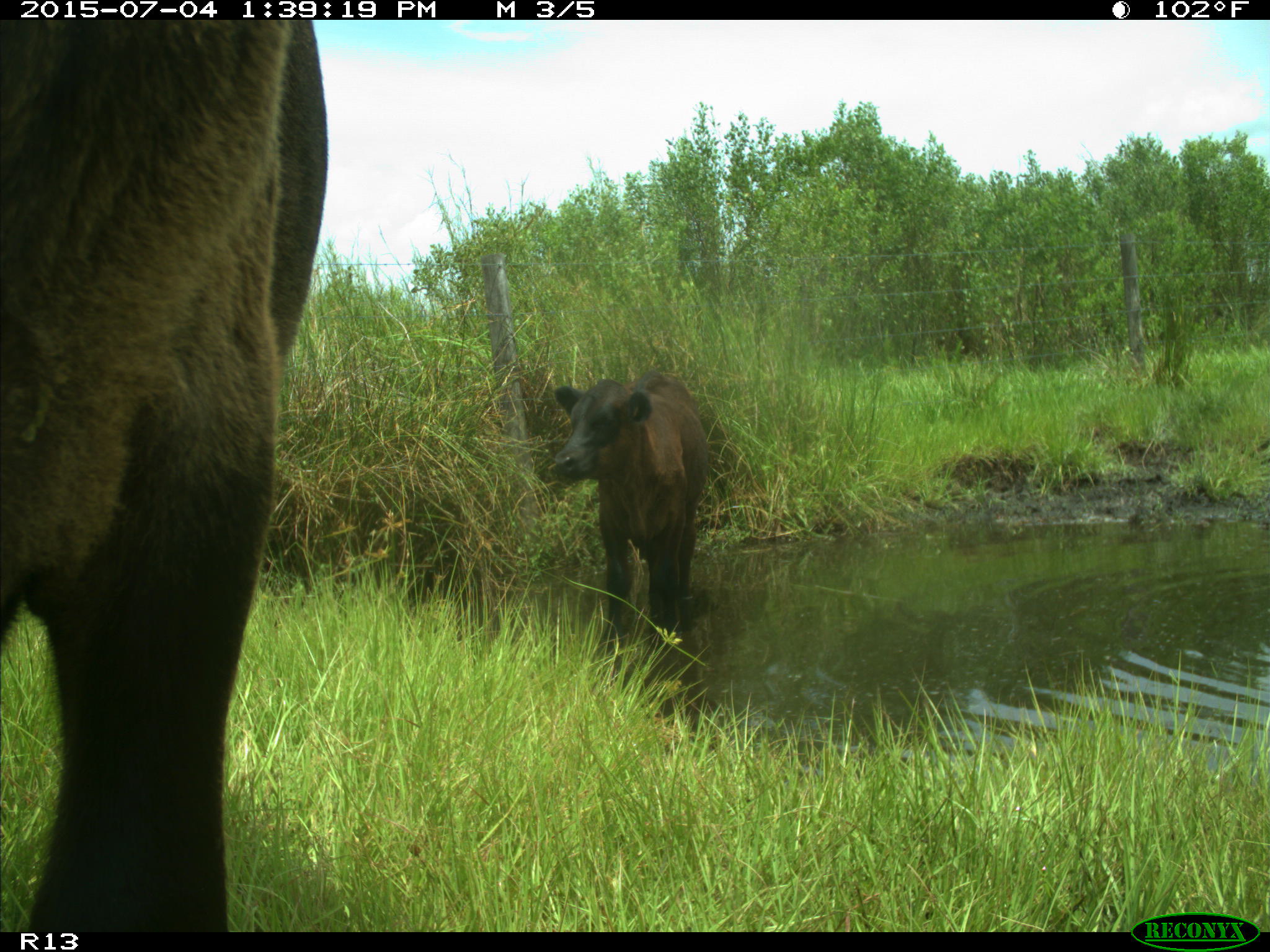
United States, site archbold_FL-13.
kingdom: Animalia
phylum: Chordata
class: Mammalia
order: Artiodactyla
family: Bovidae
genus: Bos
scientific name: Bos taurus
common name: domestic cow